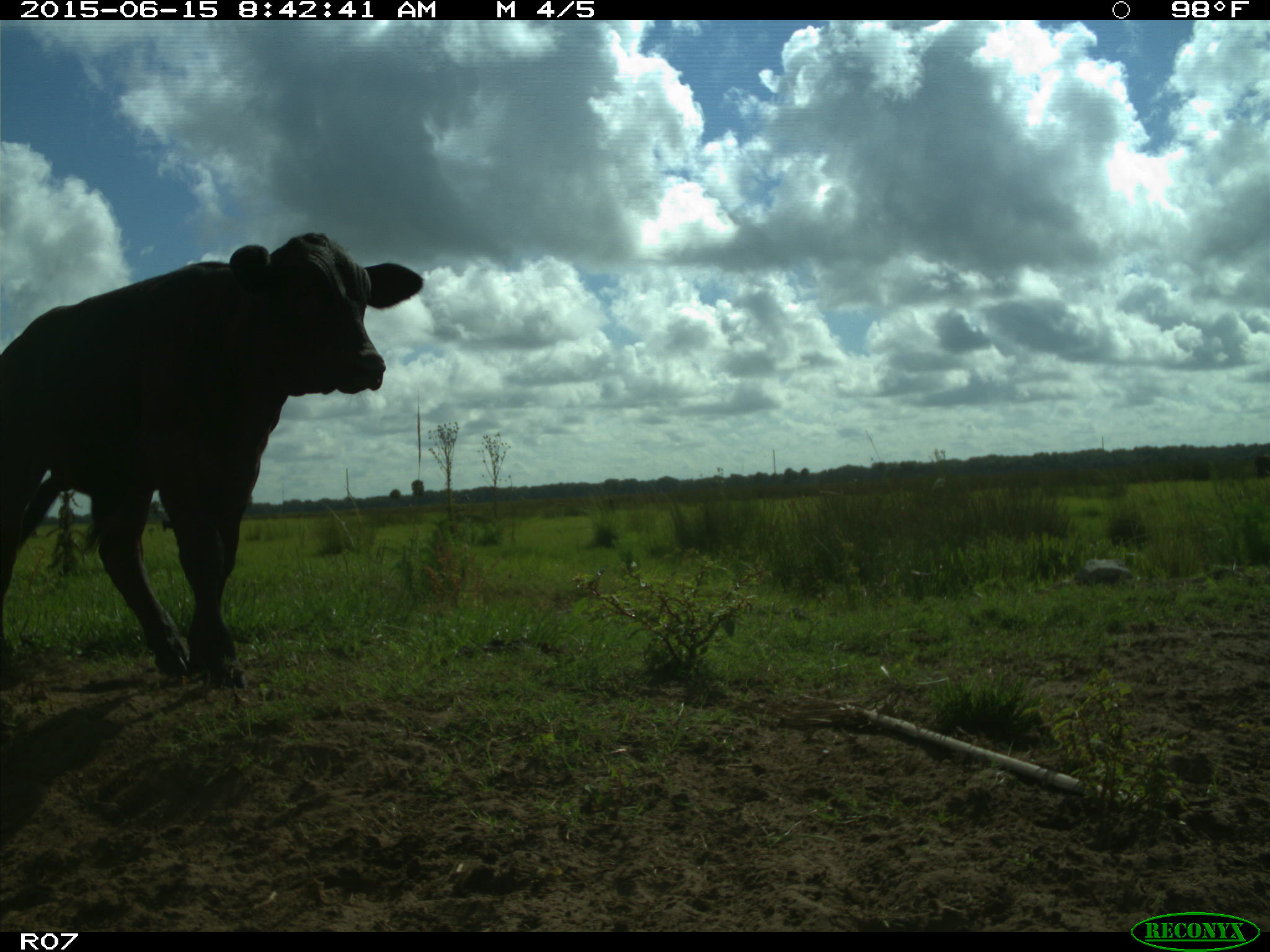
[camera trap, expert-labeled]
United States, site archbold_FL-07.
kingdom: Animalia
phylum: Chordata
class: Mammalia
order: Artiodactyla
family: Bovidae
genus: Bos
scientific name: Bos taurus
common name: domestic cow